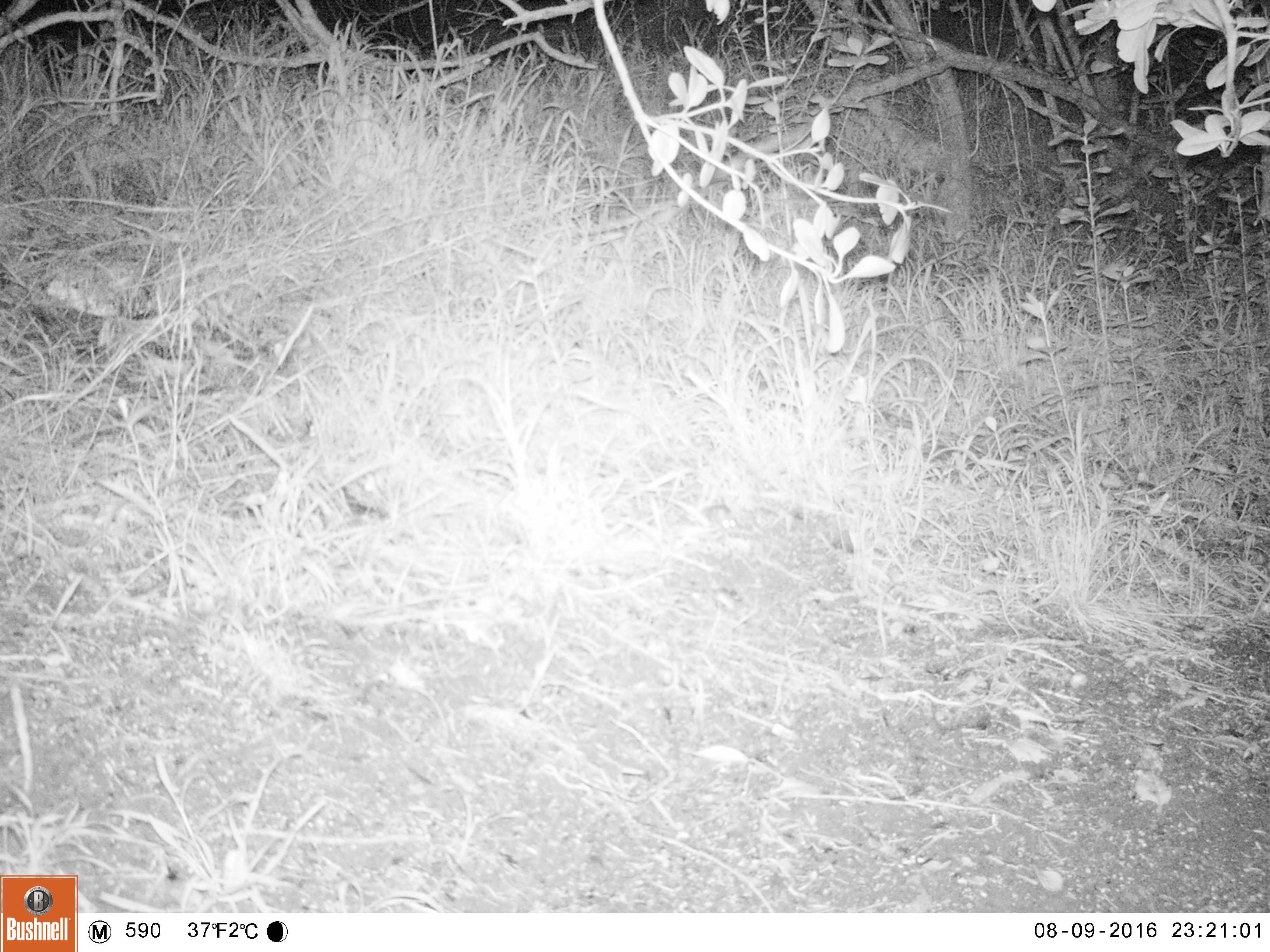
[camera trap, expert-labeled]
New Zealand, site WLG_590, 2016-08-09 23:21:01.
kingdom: Animalia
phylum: Chordata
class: Mammalia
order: Rodentia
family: Muridae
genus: Mus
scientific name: Mus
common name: mouse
Mouse (Mus).